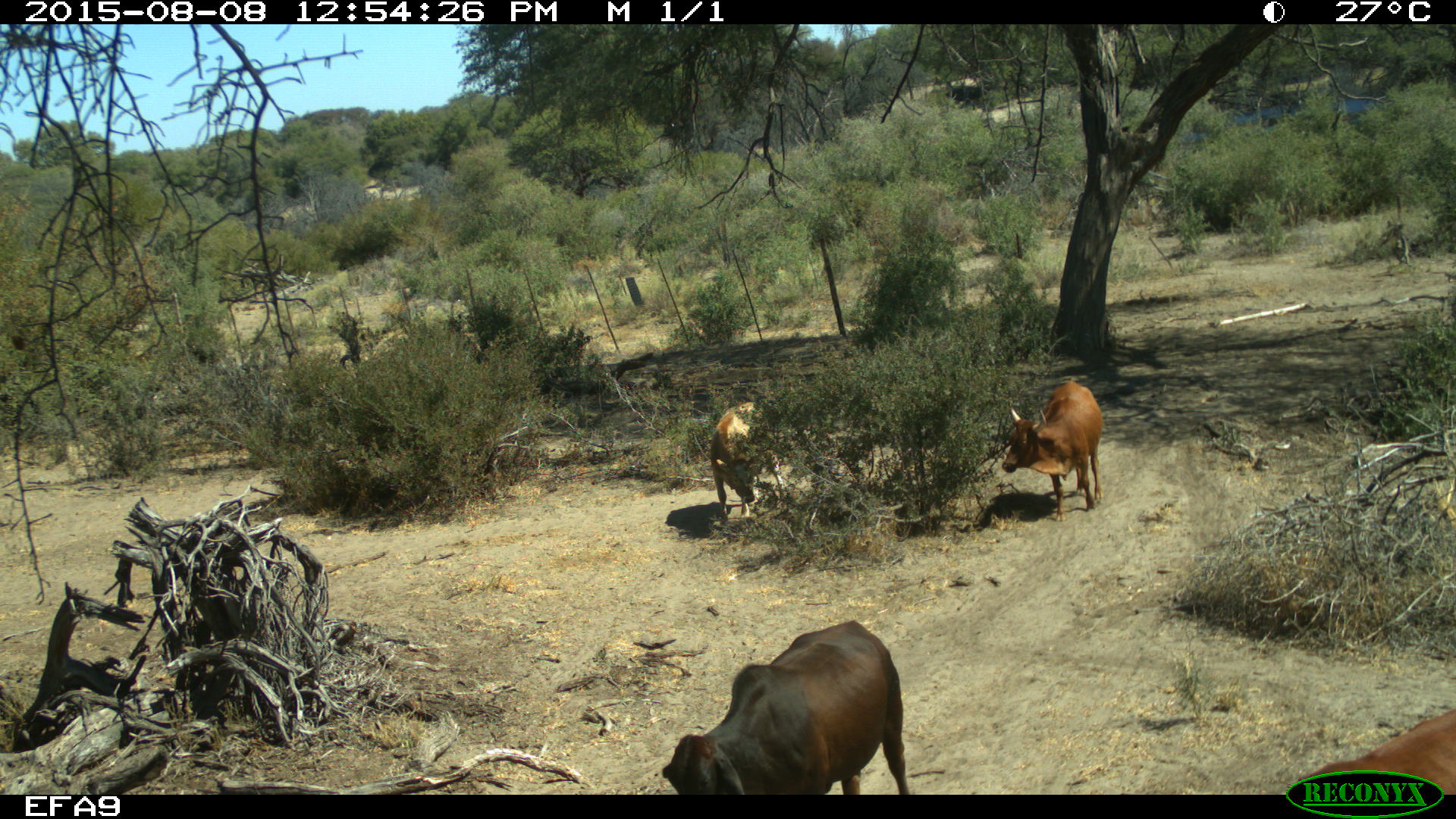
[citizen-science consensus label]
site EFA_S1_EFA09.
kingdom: Animalia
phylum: Chordata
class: Mammalia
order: Artiodactyla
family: Bovidae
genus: Bos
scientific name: Bos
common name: cattle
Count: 4.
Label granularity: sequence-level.